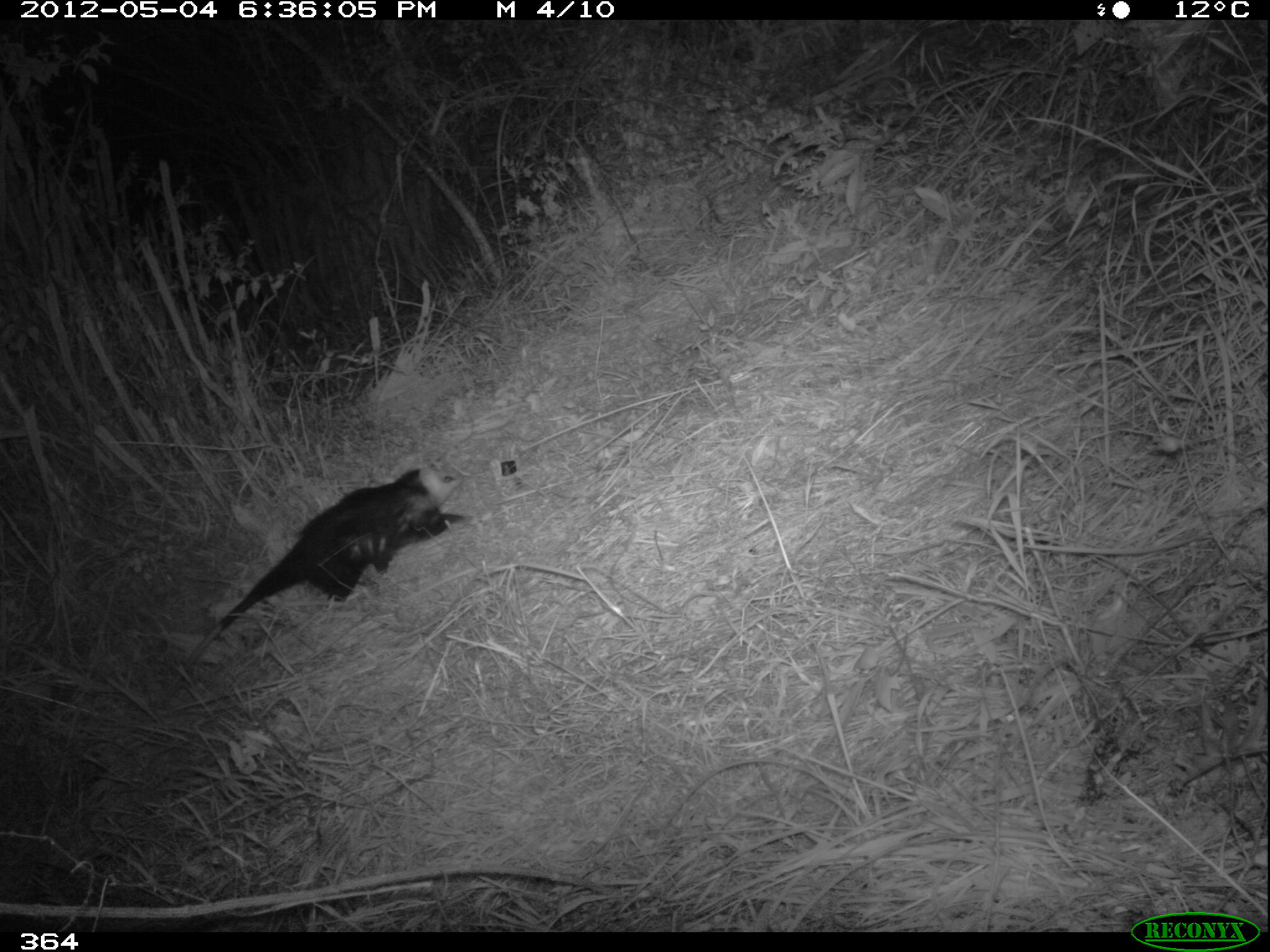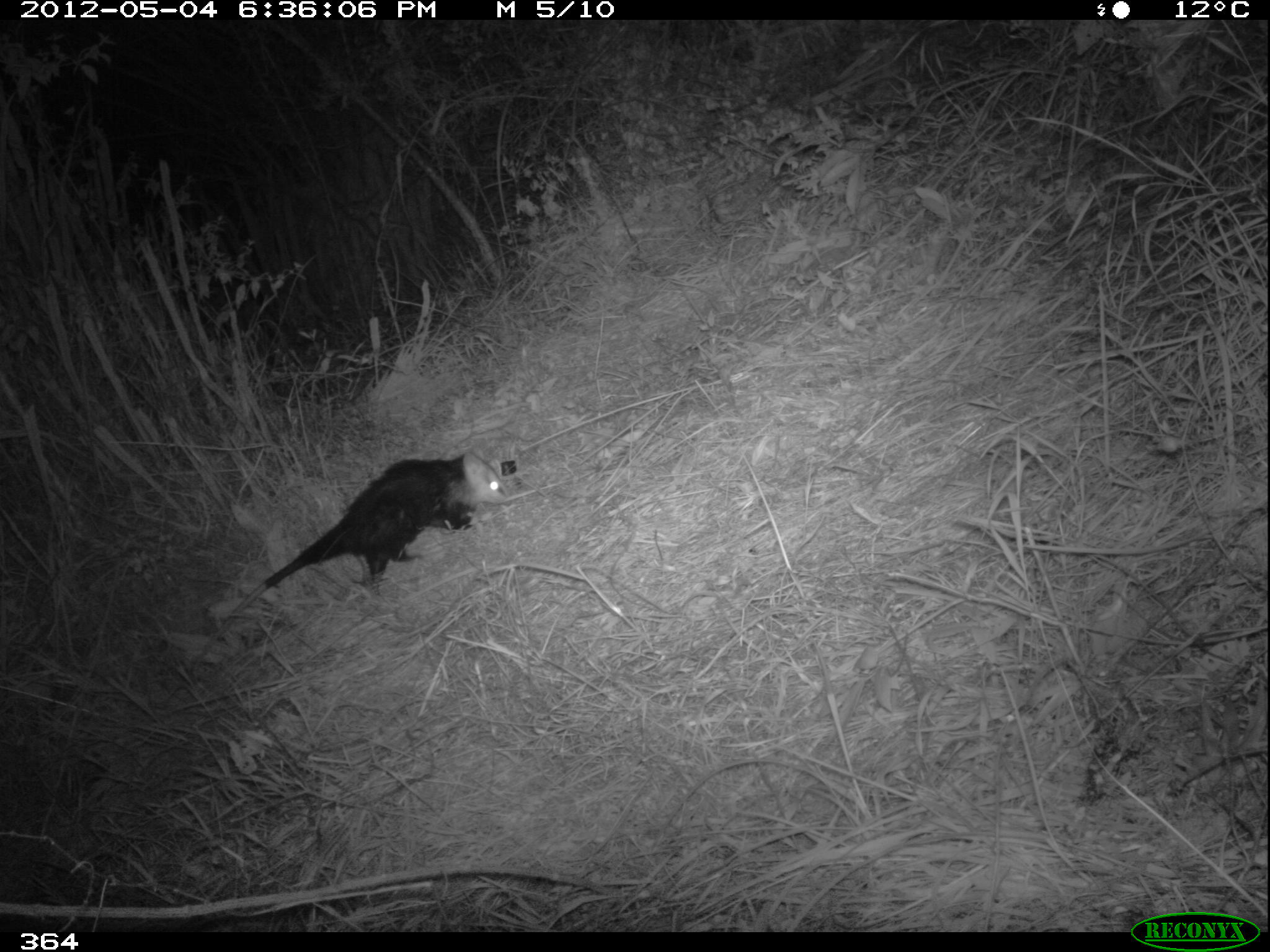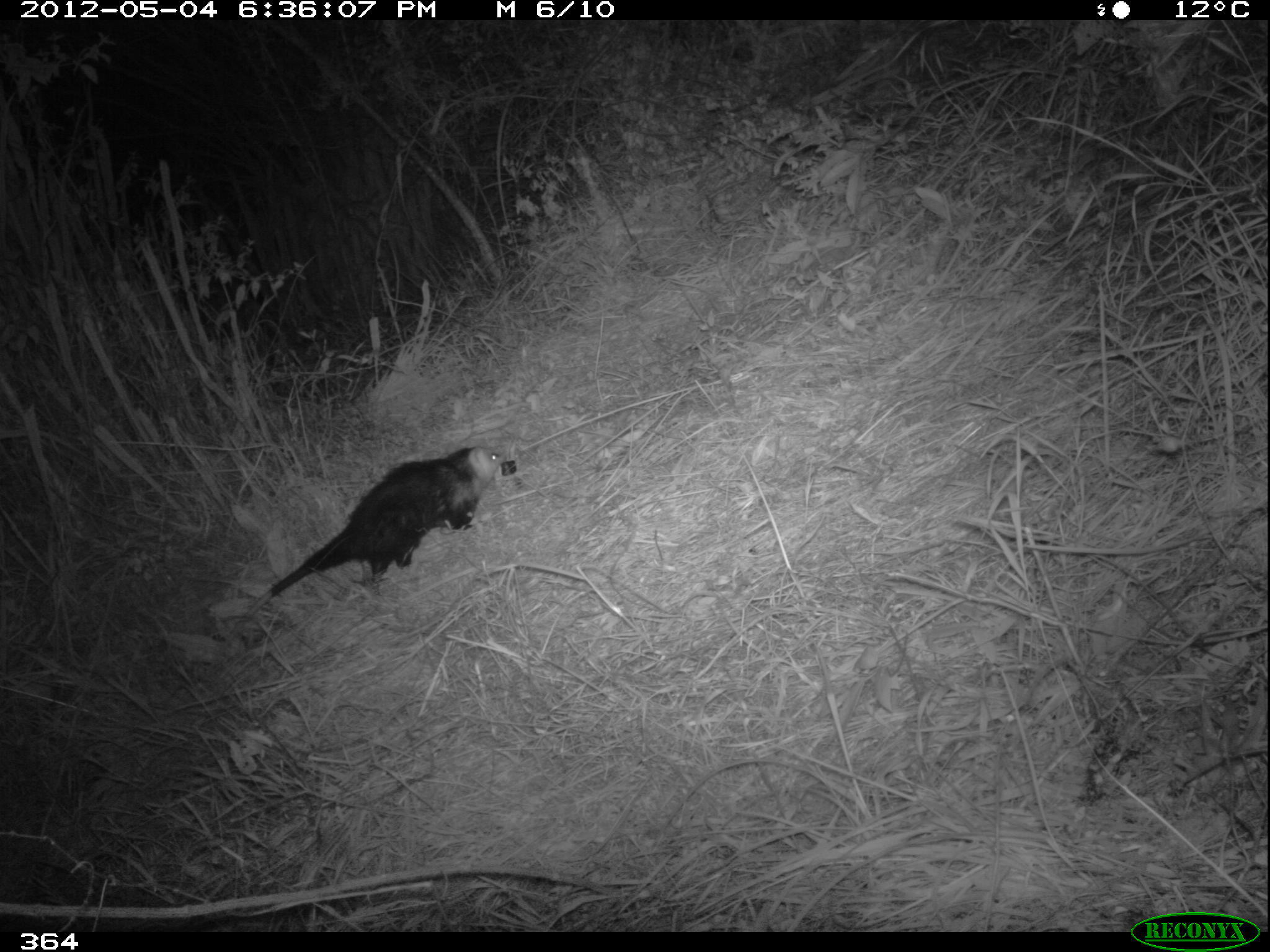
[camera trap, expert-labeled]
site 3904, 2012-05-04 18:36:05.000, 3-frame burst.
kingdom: Animalia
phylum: Chordata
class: Mammalia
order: Didelphimorphia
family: Didelphidae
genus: Didelphis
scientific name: Didelphis pernigra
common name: andean white-eared opossum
Didelphis pernigra (andean white-eared opossum).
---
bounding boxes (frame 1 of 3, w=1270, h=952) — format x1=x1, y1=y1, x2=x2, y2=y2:
didelphis pernigra: x1=152, y1=458, x2=475, y2=716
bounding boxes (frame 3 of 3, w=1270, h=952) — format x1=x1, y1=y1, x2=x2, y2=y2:
didelphis pernigra: x1=205, y1=442, x2=510, y2=670